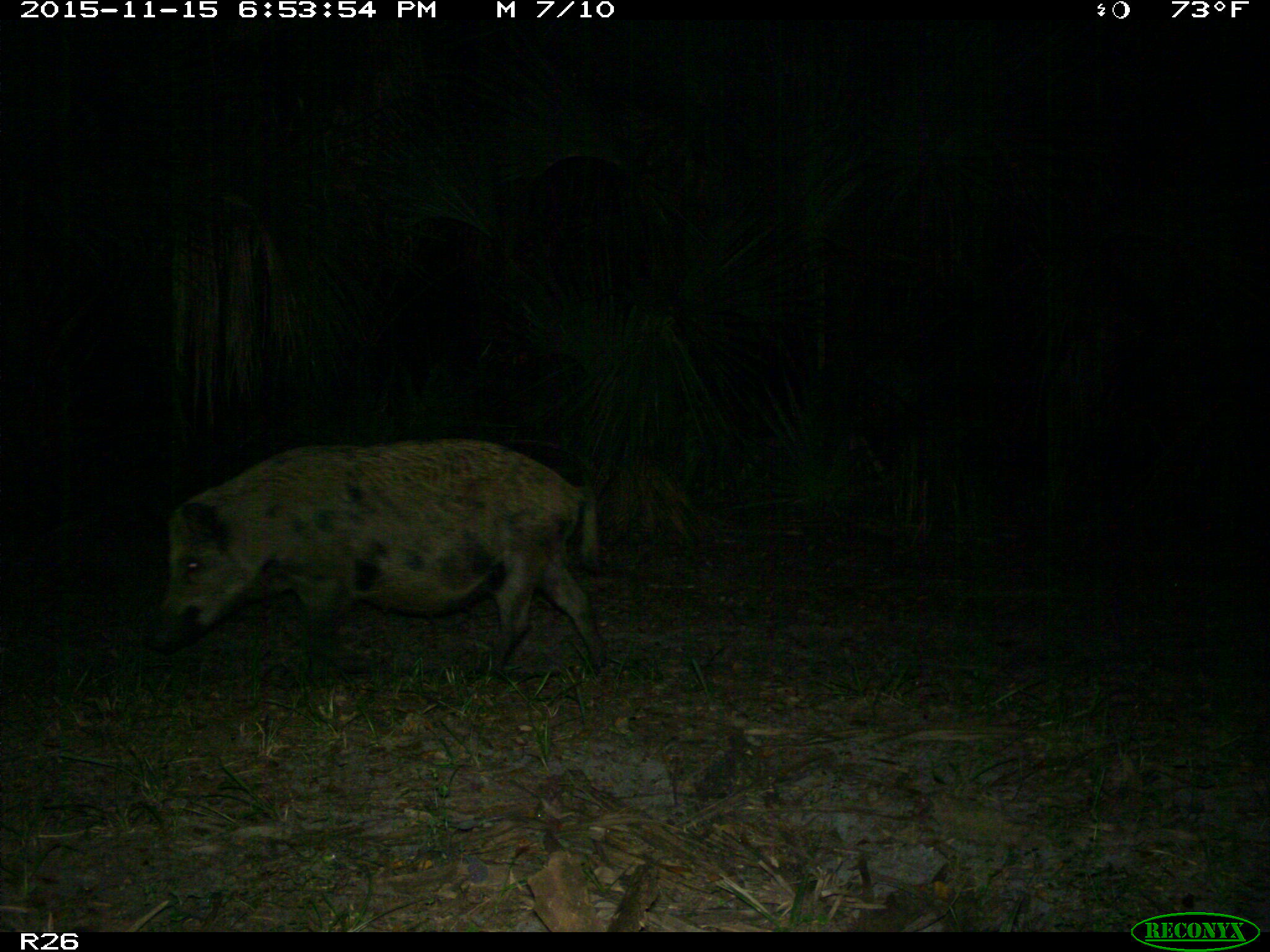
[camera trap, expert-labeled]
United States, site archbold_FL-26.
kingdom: Animalia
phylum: Chordata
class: Mammalia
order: Artiodactyla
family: Suidae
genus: Sus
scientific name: Sus scrofa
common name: wild boar